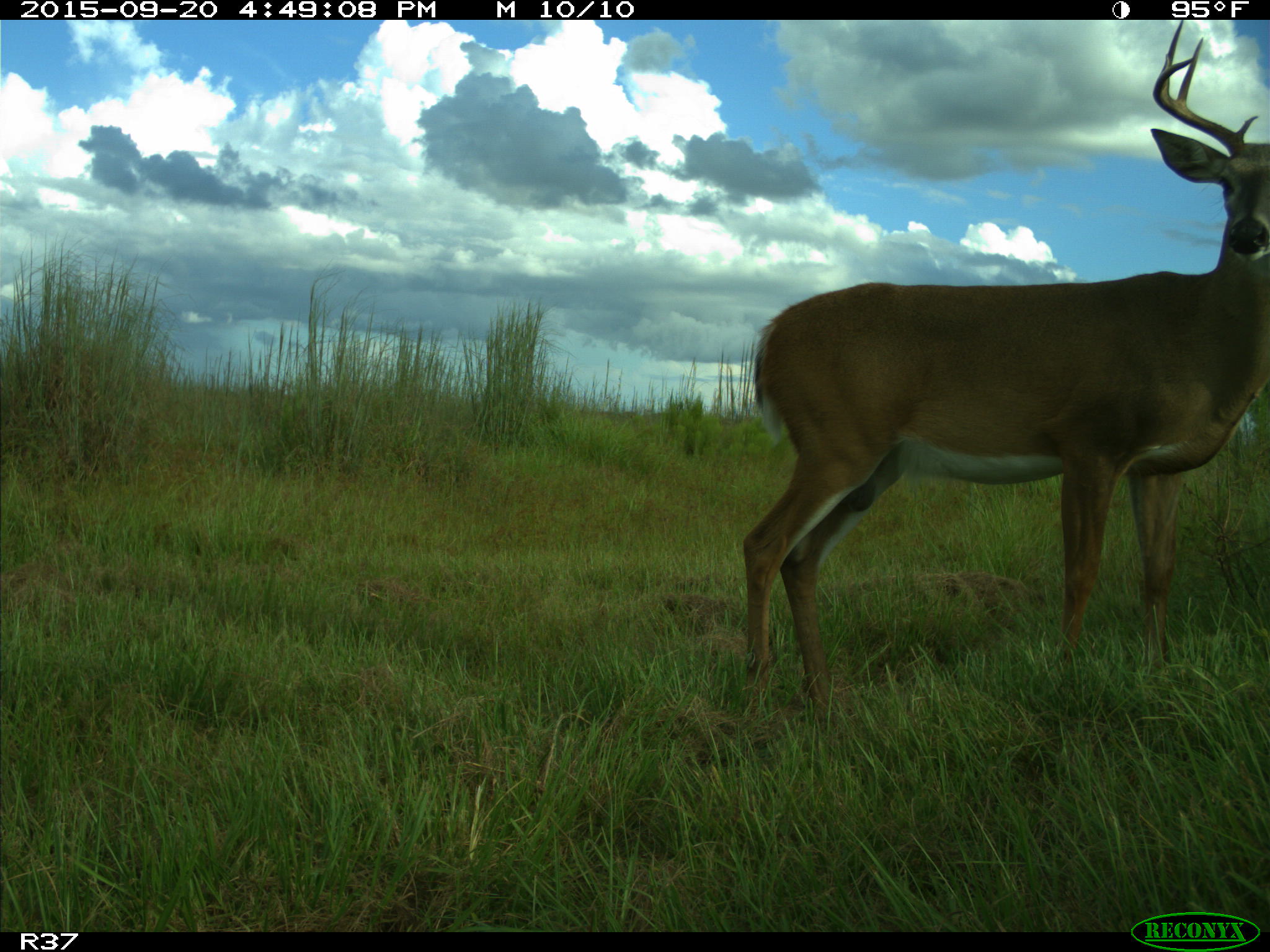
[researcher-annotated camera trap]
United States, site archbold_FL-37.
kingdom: Animalia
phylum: Chordata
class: Mammalia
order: Artiodactyla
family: Cervidae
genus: Odocoileus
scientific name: Odocoileus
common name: deer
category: unidentified deer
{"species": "unidentified deer (deer) (Odocoileus)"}